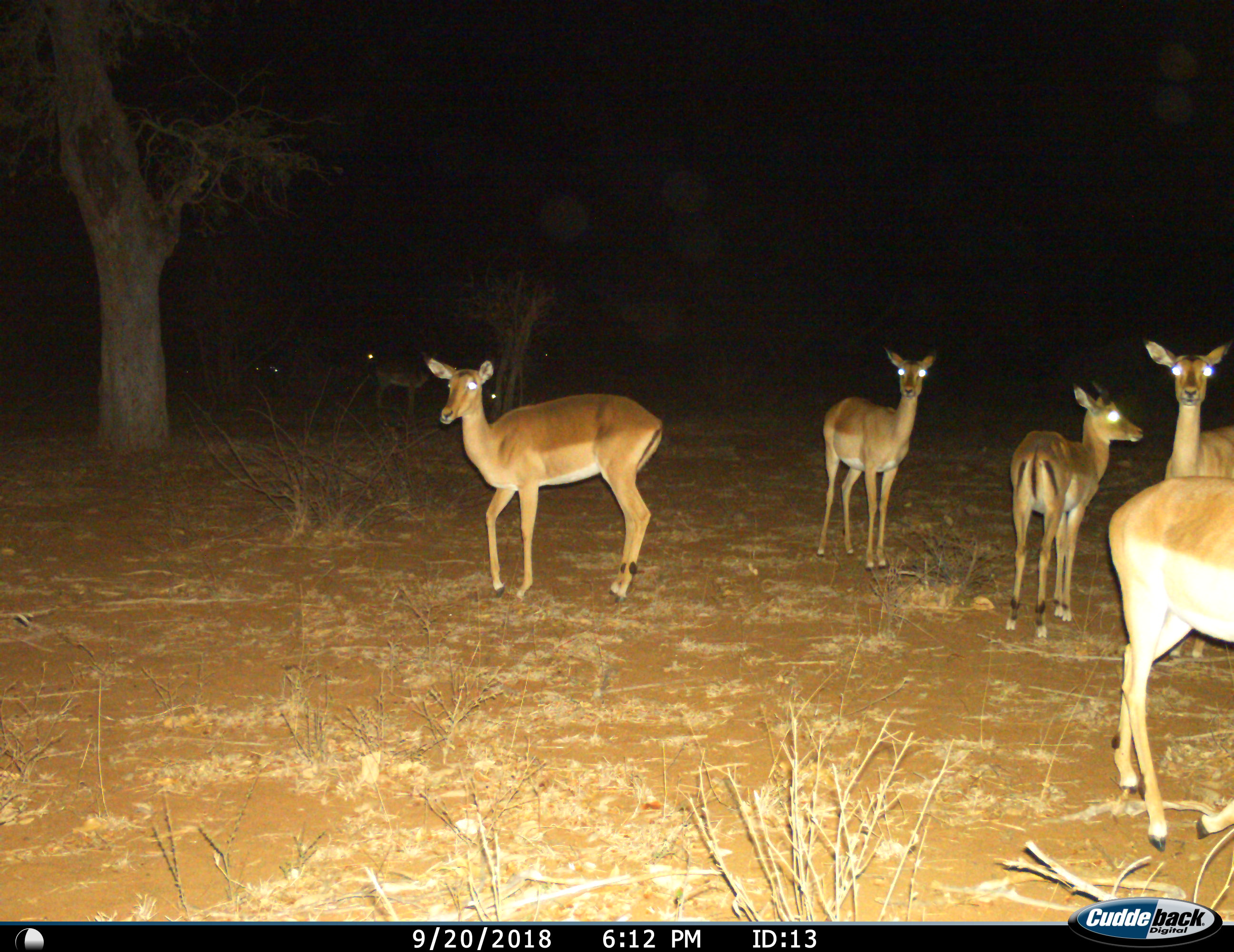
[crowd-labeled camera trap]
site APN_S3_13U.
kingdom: Animalia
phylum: Chordata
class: Mammalia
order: Artiodactyla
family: Bovidae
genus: Aepyceros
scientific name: Aepyceros melampus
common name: impala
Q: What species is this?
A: Impala (Aepyceros melampus).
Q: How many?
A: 7.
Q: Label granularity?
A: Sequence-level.